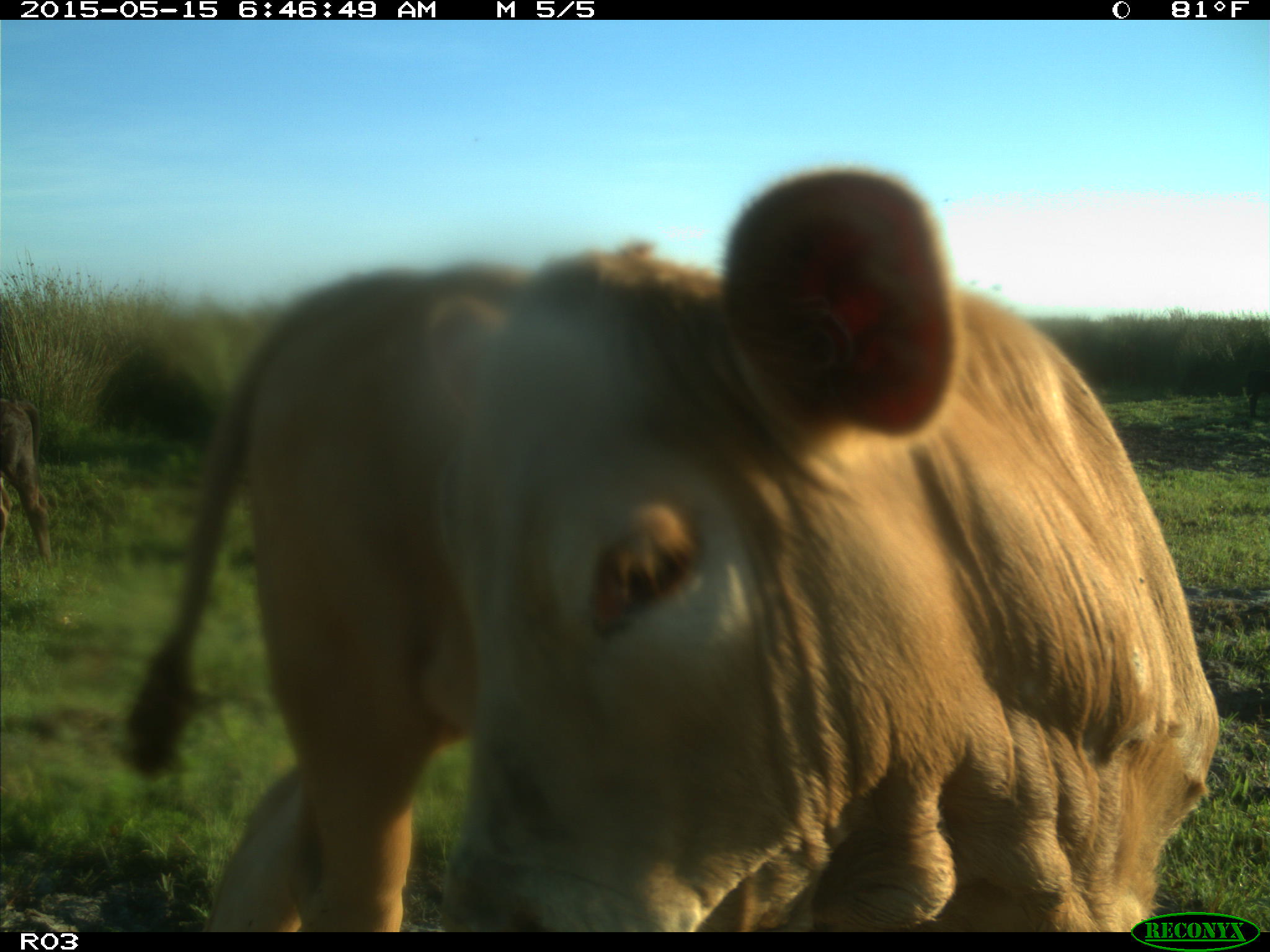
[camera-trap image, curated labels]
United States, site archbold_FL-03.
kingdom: Animalia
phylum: Chordata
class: Mammalia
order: Artiodactyla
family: Bovidae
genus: Bos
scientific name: Bos taurus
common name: domestic cow